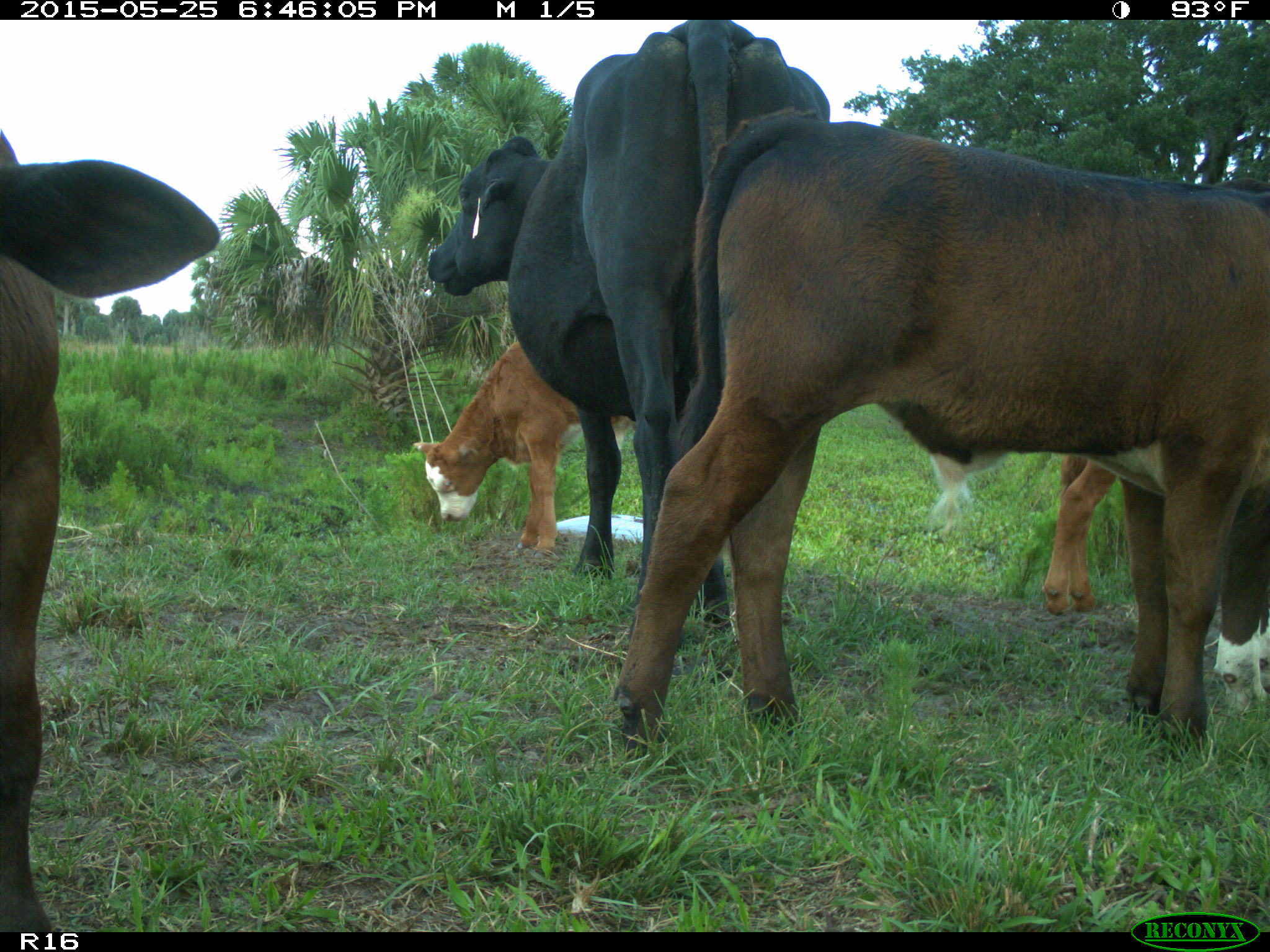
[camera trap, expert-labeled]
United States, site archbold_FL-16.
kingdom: Animalia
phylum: Chordata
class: Mammalia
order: Artiodactyla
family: Bovidae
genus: Bos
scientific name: Bos taurus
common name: domestic cow